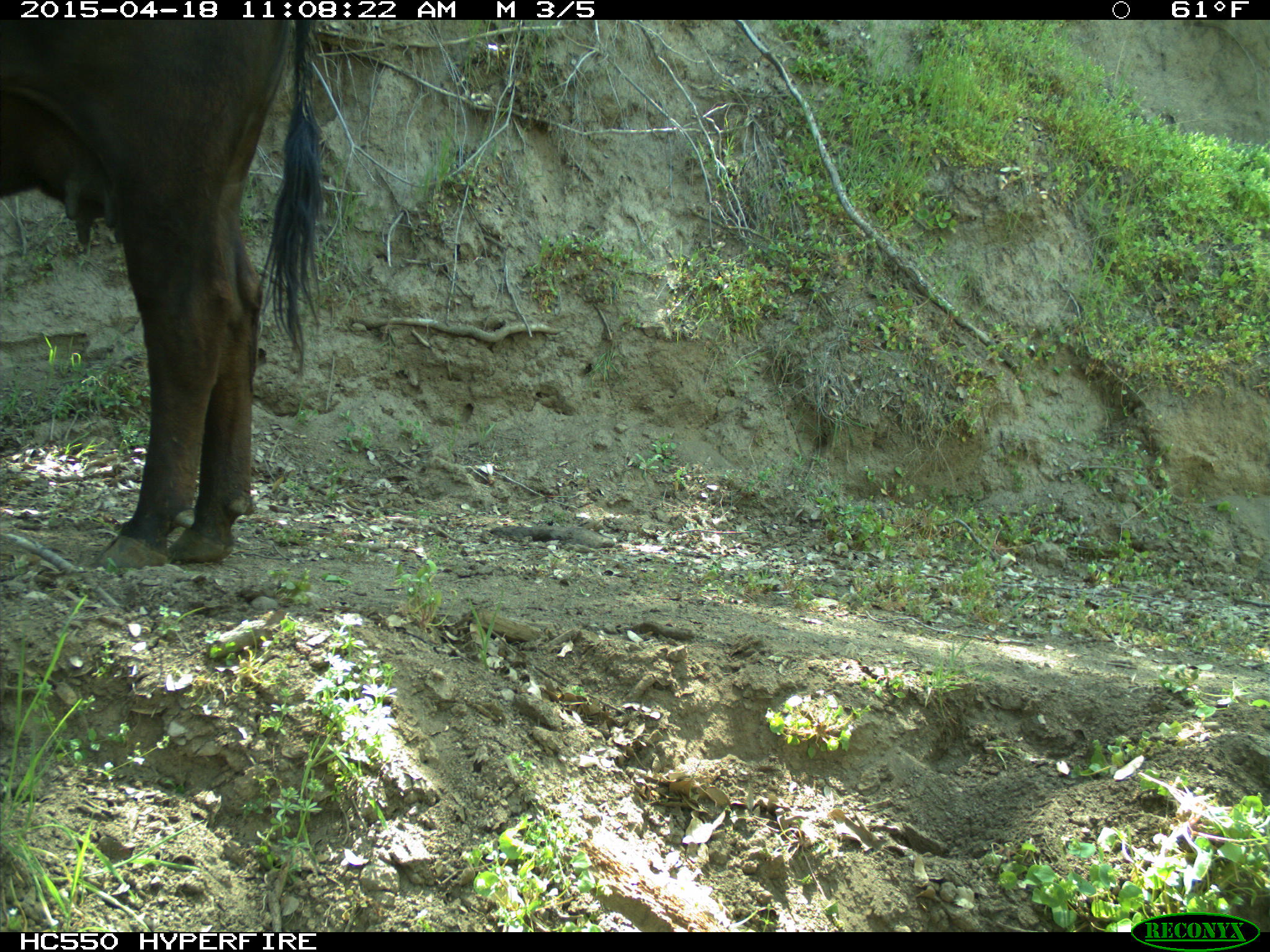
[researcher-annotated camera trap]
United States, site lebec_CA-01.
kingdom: Animalia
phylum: Chordata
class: Mammalia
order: Artiodactyla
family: Bovidae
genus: Bos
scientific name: Bos taurus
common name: domestic cow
Bos taurus (domestic cow).